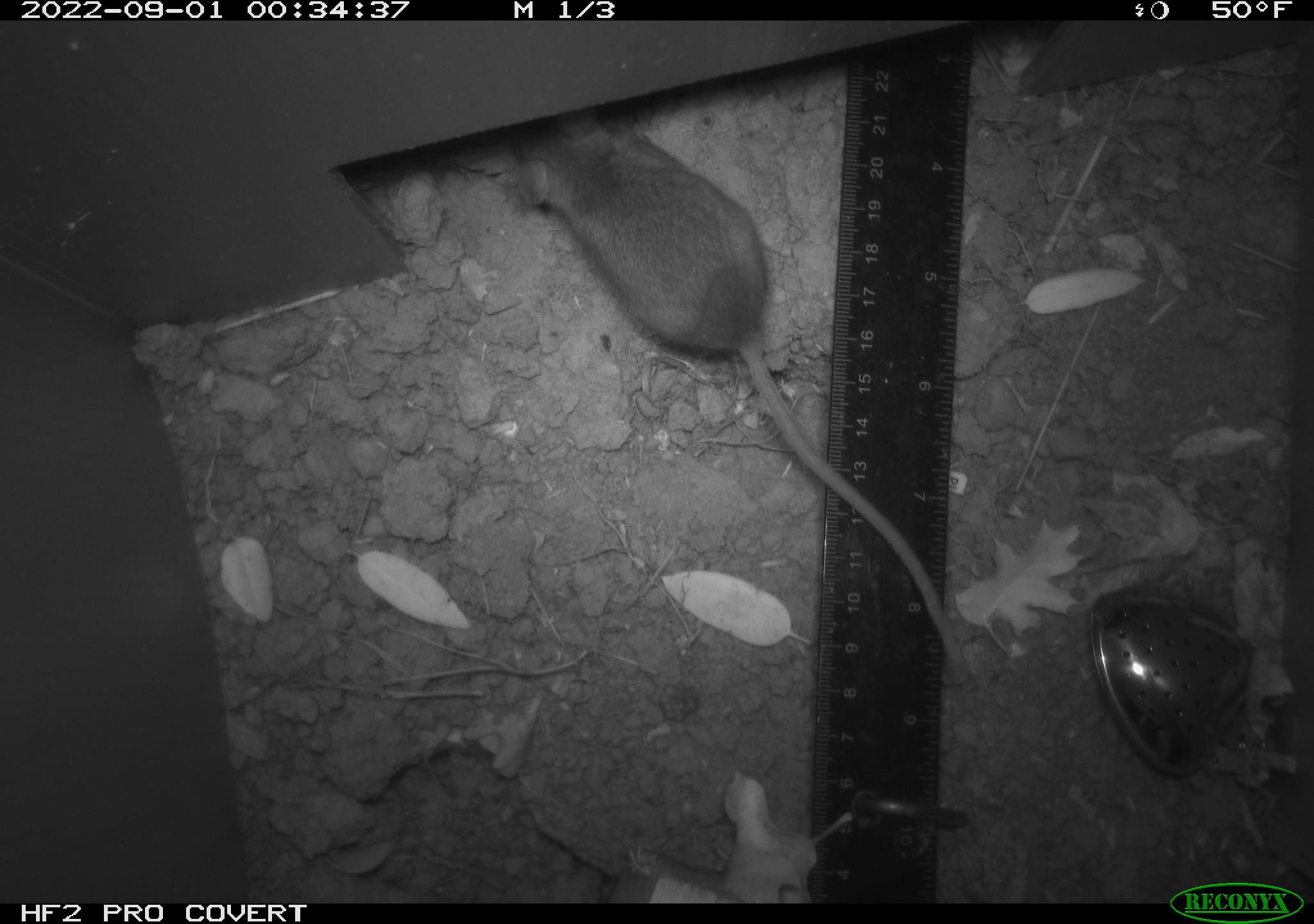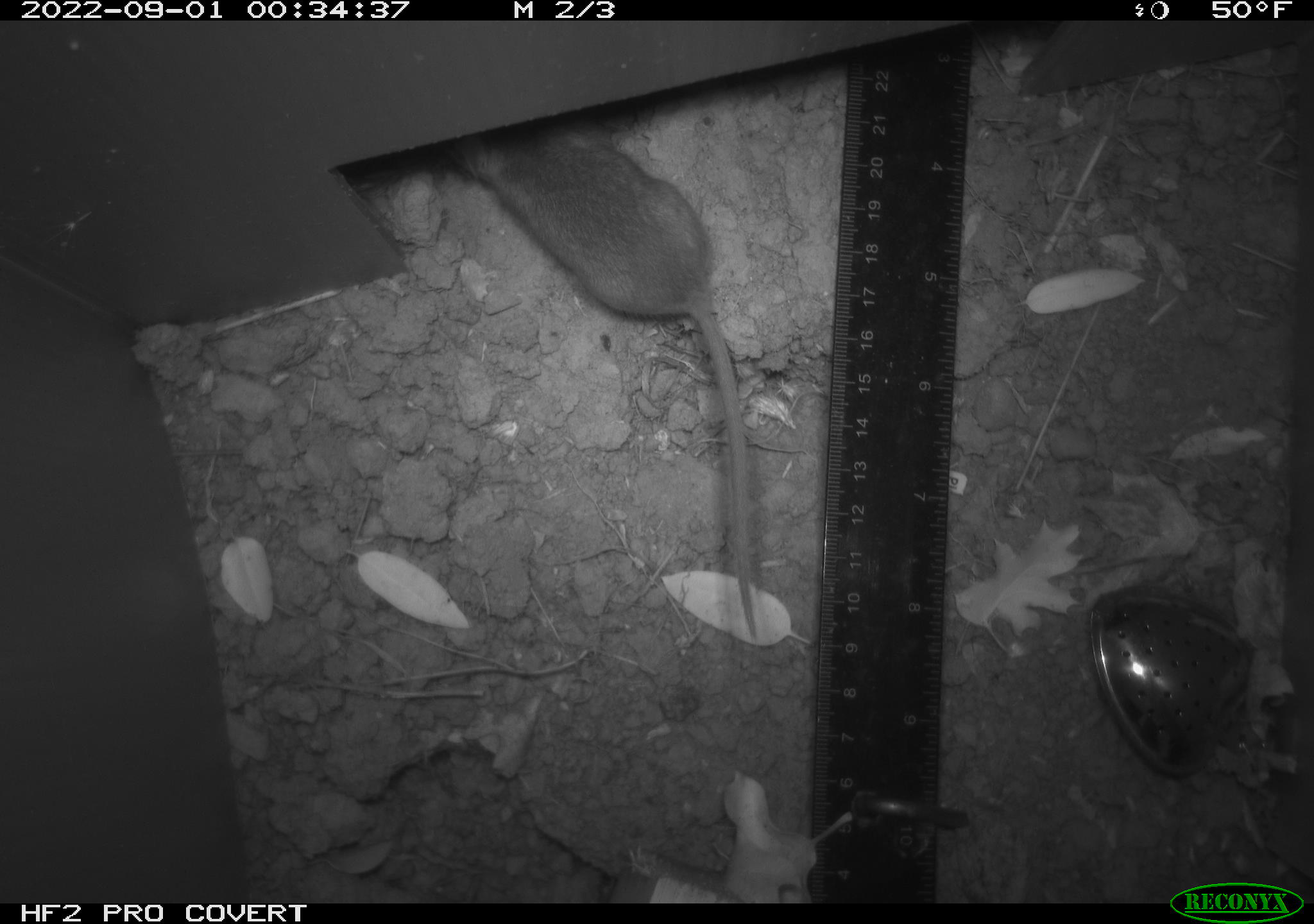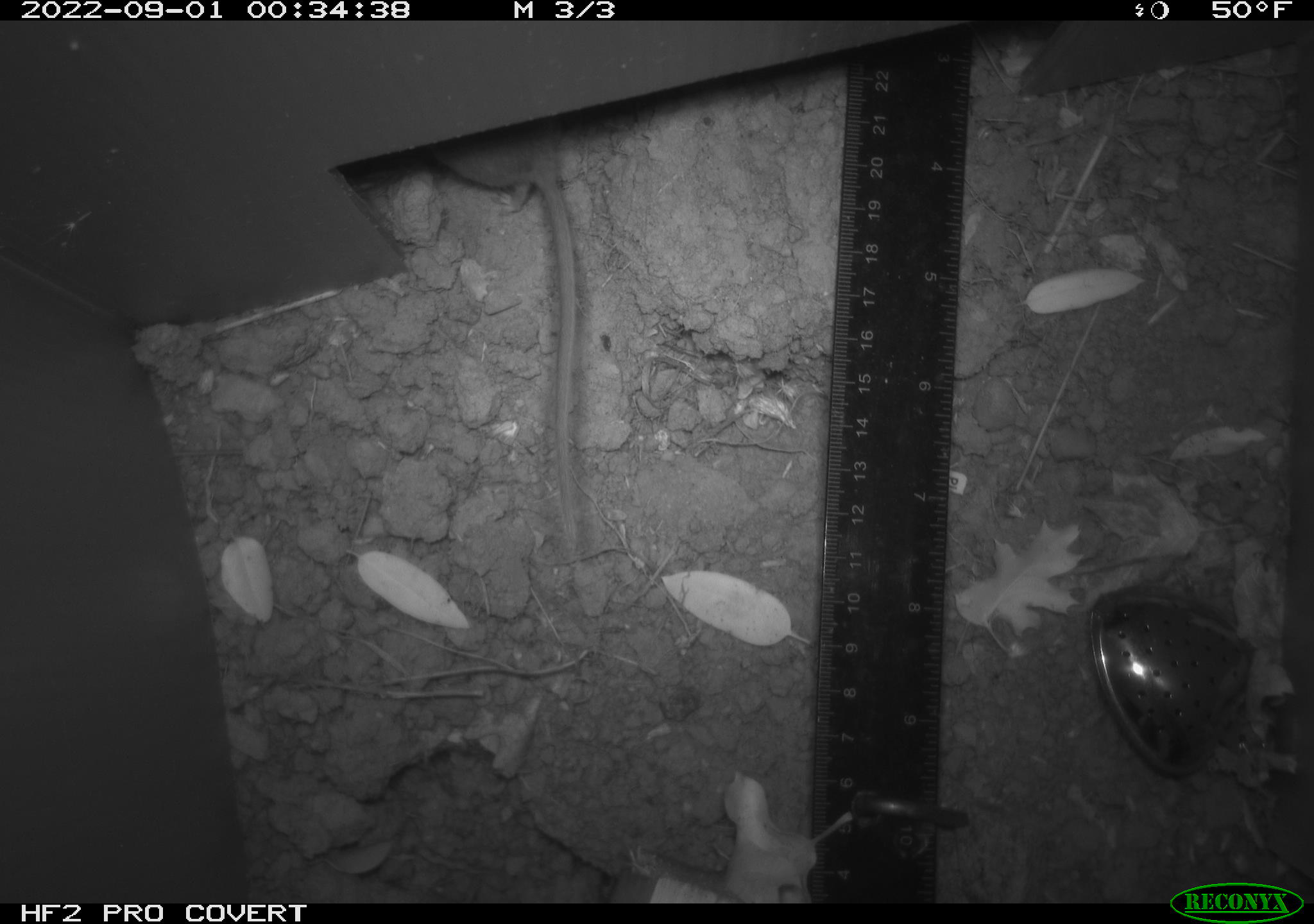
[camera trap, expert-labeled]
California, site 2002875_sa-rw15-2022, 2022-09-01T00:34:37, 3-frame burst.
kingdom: Animalia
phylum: Chordata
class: Mammalia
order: Rodentia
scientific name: Rodentia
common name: mouse species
Mouse species (Rodentia).